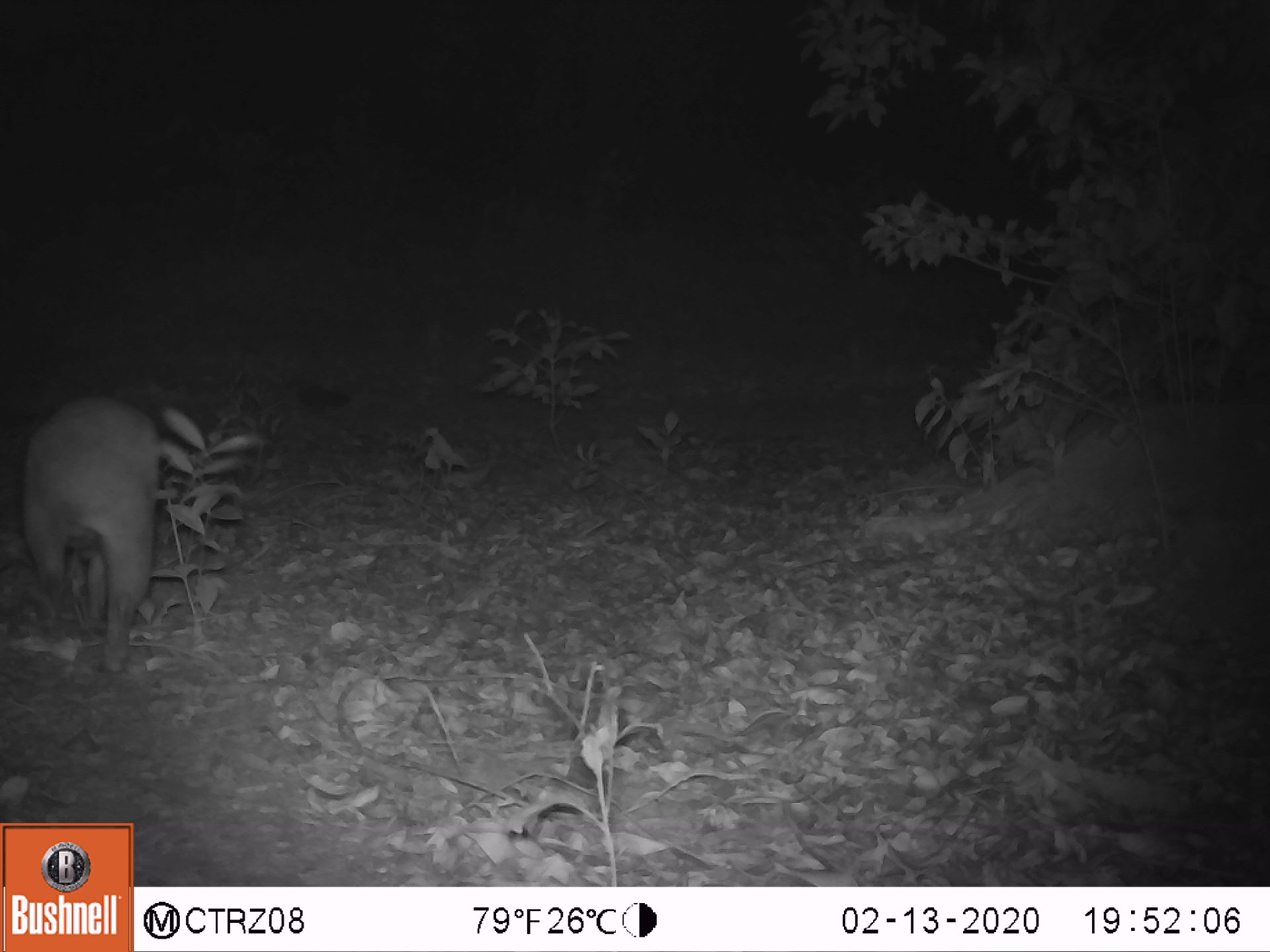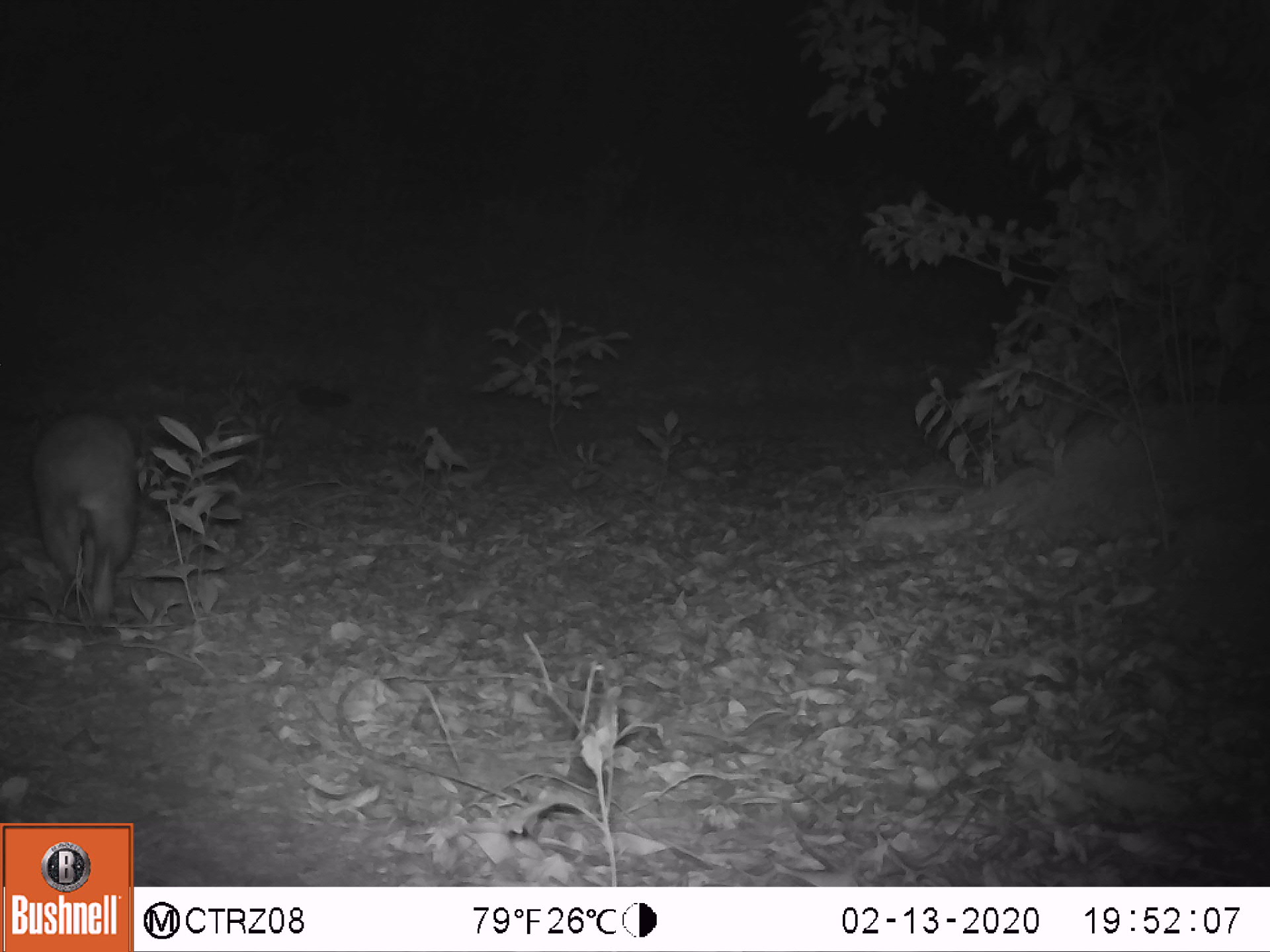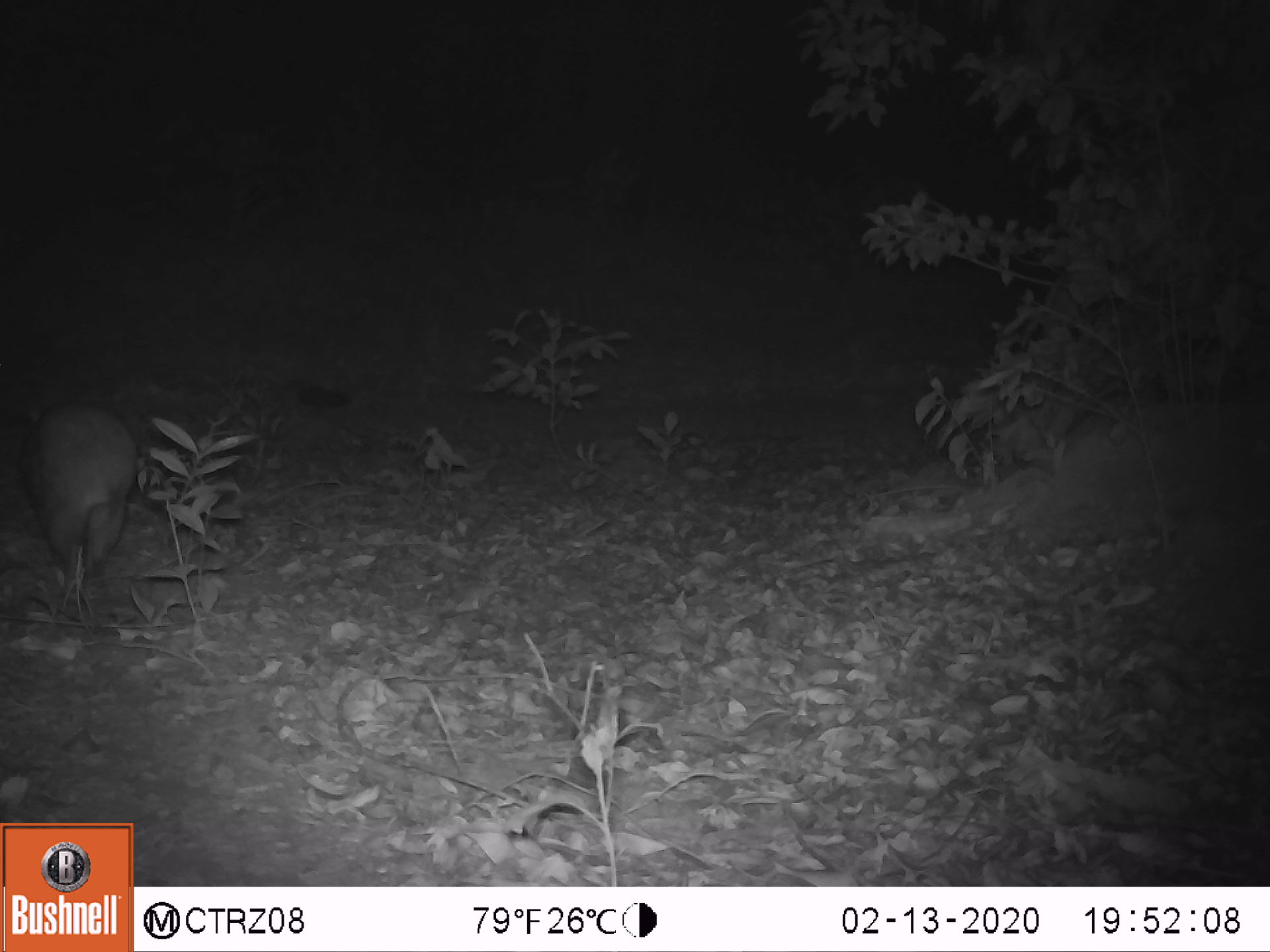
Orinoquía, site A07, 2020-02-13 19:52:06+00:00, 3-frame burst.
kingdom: Animalia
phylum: Chordata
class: Mammalia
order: Rodentia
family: Cuniculidae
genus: Cuniculus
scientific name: Cuniculus paca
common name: spotted paca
Spotted paca (Cuniculus paca).